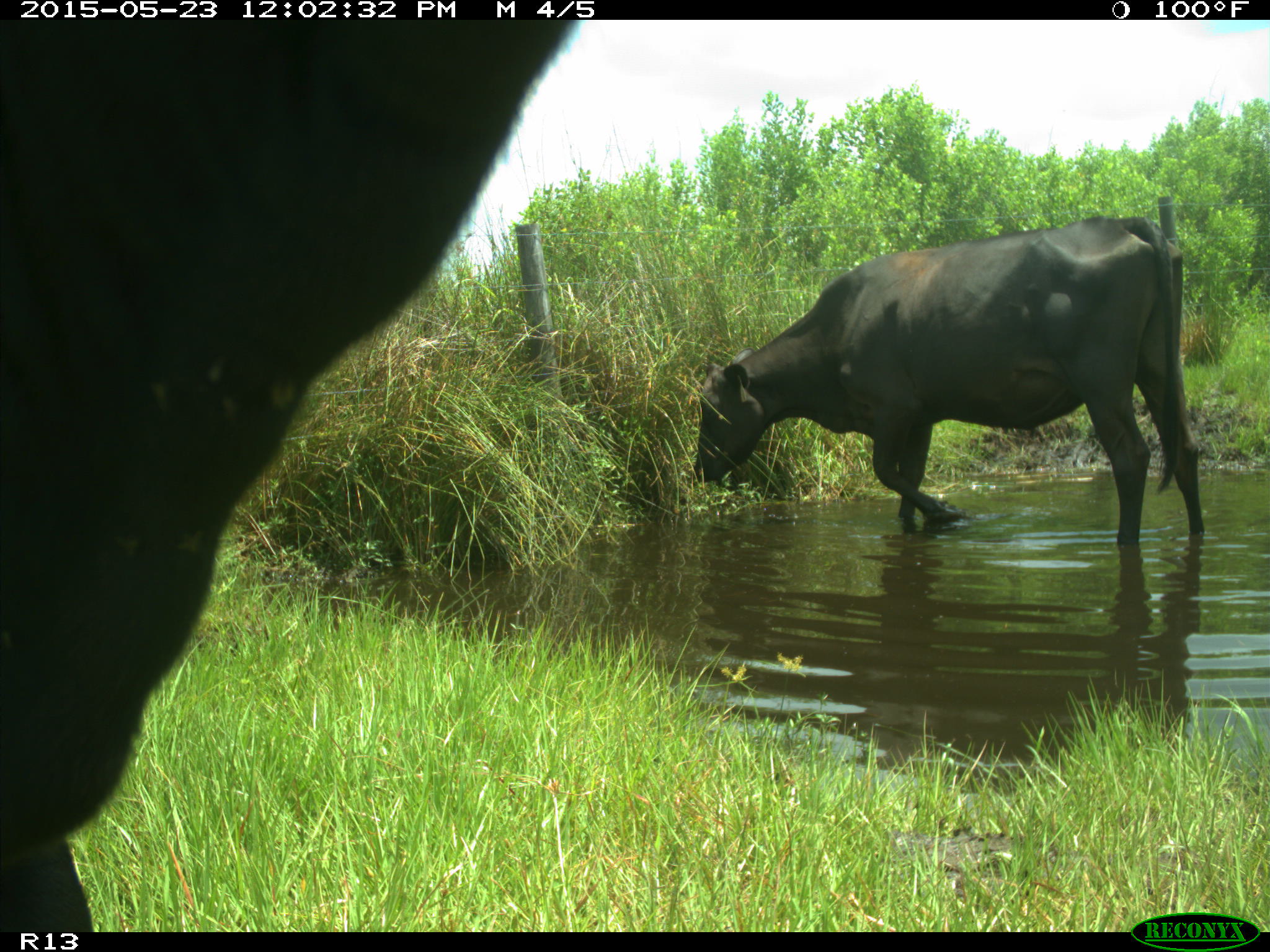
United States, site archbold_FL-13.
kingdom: Animalia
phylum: Chordata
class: Mammalia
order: Artiodactyla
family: Bovidae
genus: Bos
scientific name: Bos taurus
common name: domestic cow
Bos taurus (domestic cow).